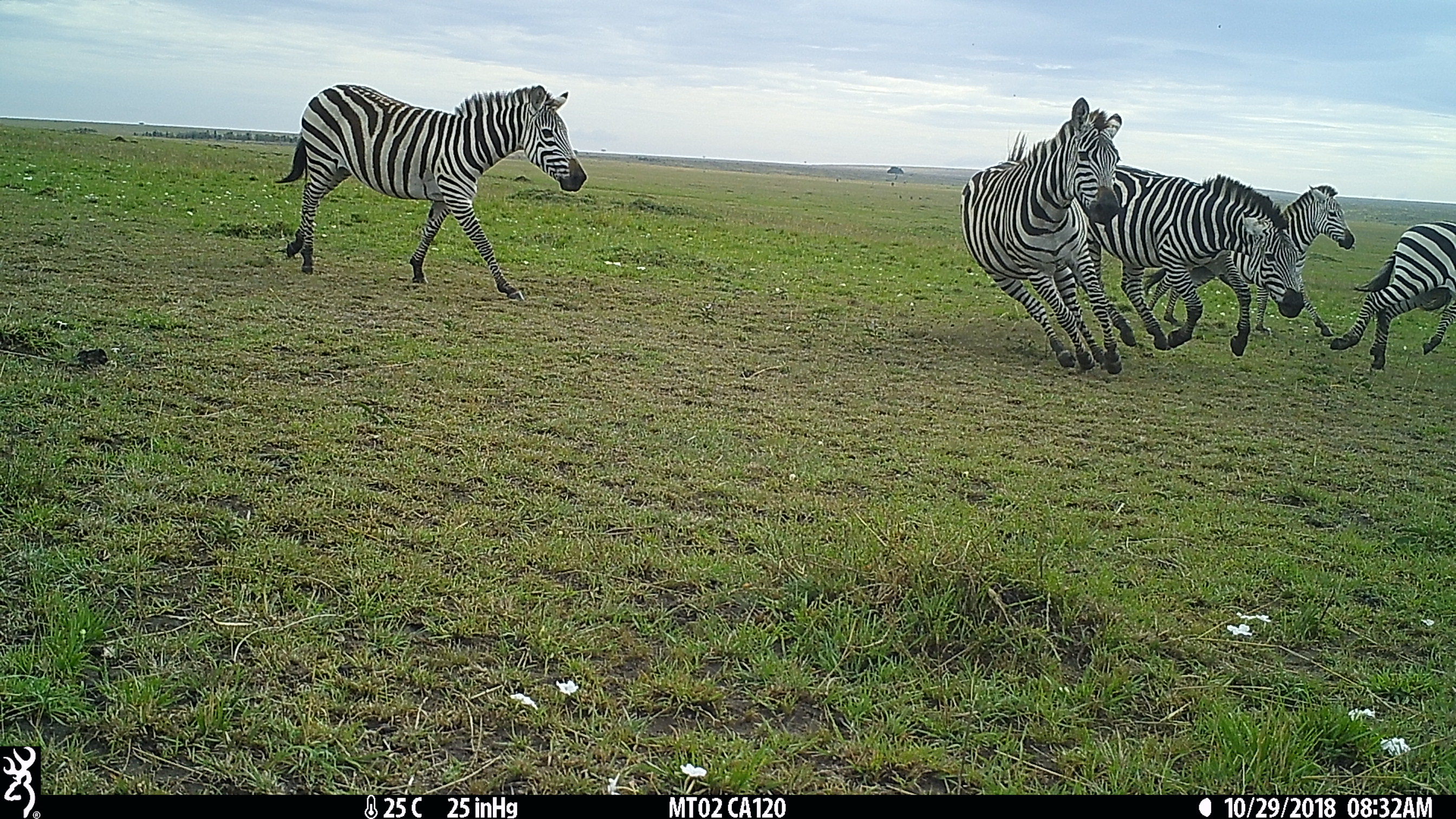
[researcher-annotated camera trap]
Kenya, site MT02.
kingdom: Animalia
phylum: Chordata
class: Mammalia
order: Perissodactyla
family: Equidae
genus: Equus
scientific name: Equus quagga burchellii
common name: burchell's zebra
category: zebra